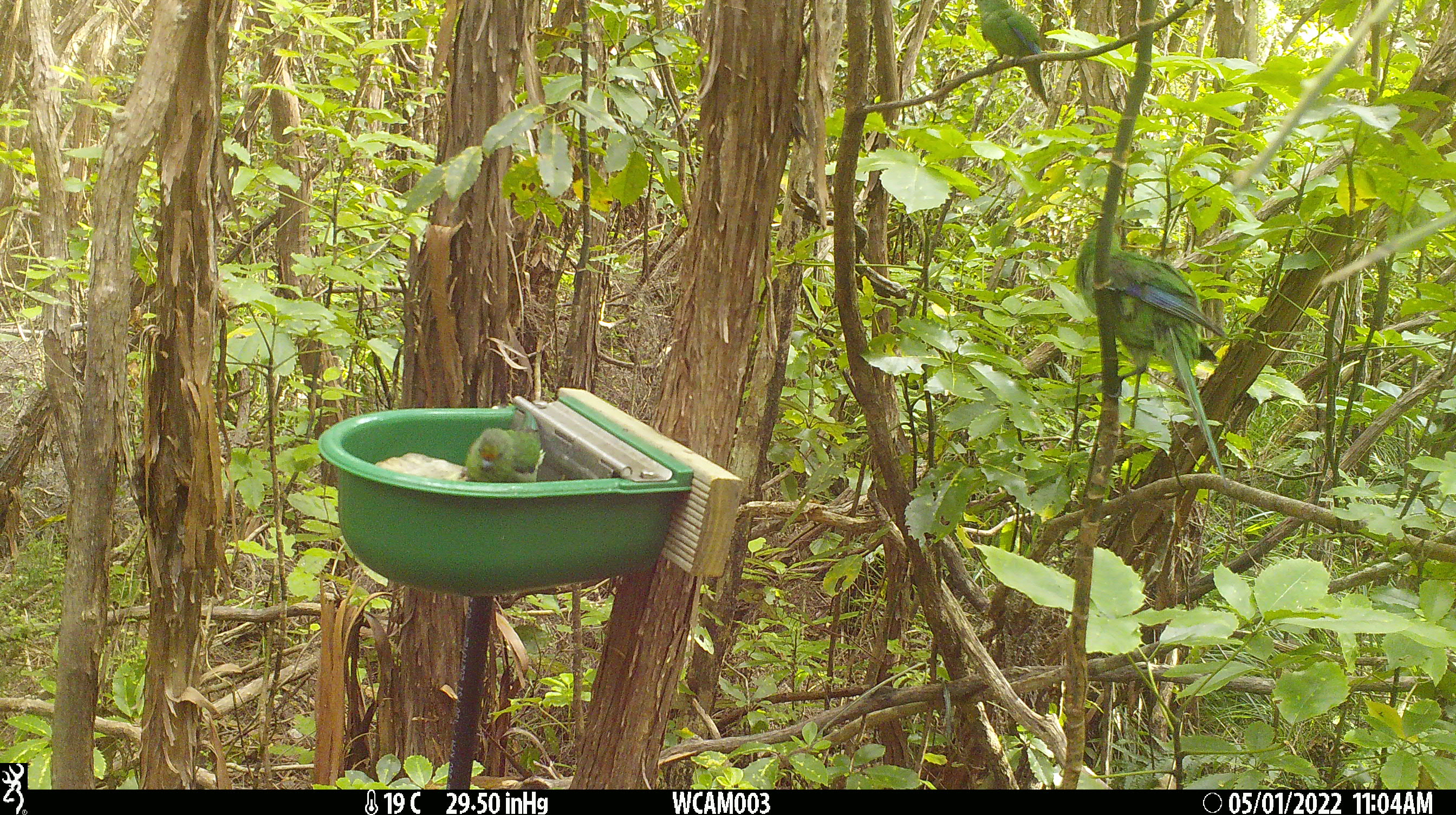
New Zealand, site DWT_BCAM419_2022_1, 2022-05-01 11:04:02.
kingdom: Animalia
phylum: Chordata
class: Aves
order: Psittaciformes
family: Psittaculidae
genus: Cyanoramphus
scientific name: Cyanoramphus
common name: parakeet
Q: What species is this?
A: Parakeet (Cyanoramphus).